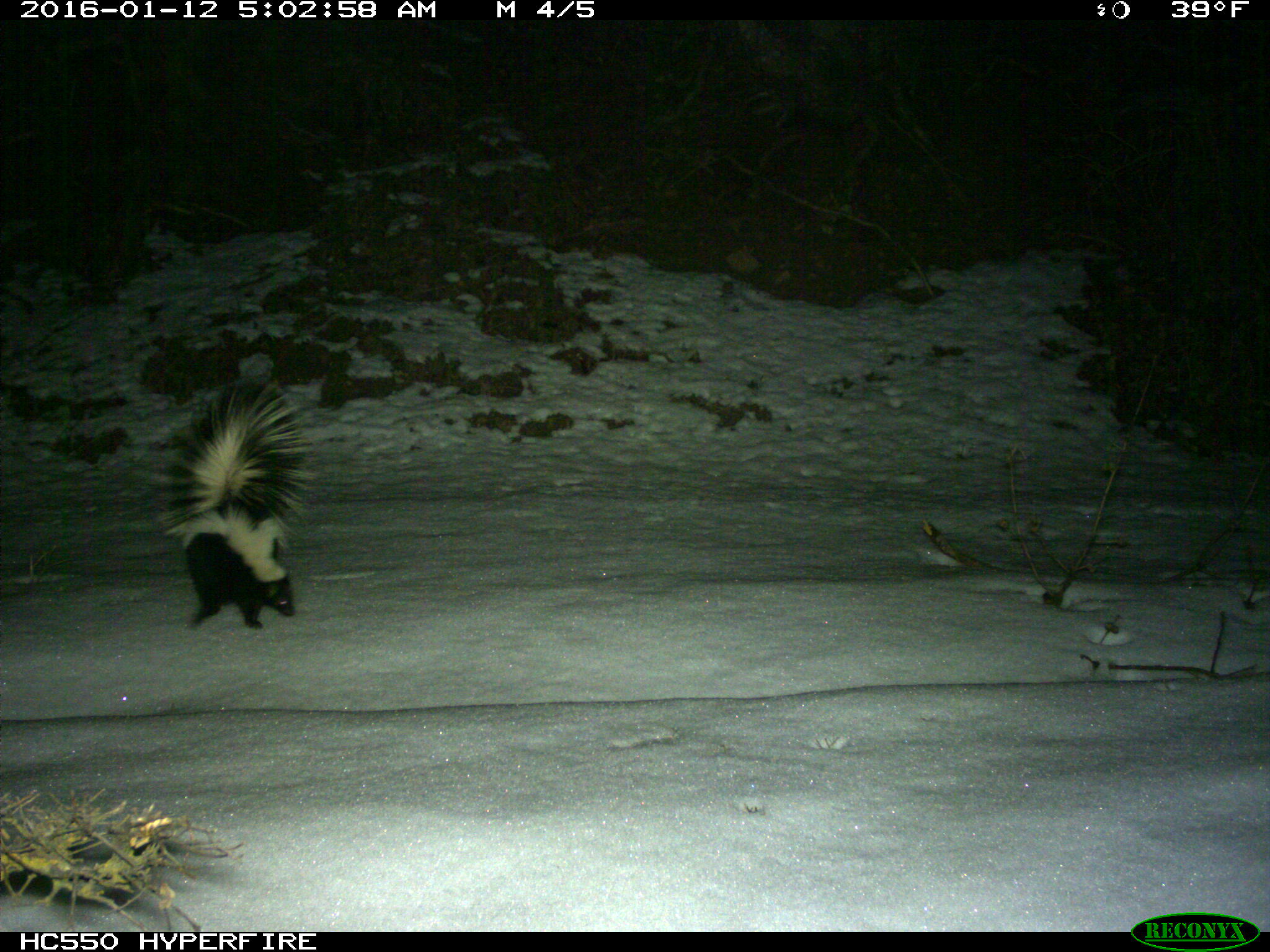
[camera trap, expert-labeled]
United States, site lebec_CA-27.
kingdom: Animalia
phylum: Chordata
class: Mammalia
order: Carnivora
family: Mephitidae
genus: Mephitis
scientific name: Mephitis mephitis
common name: striped skunk